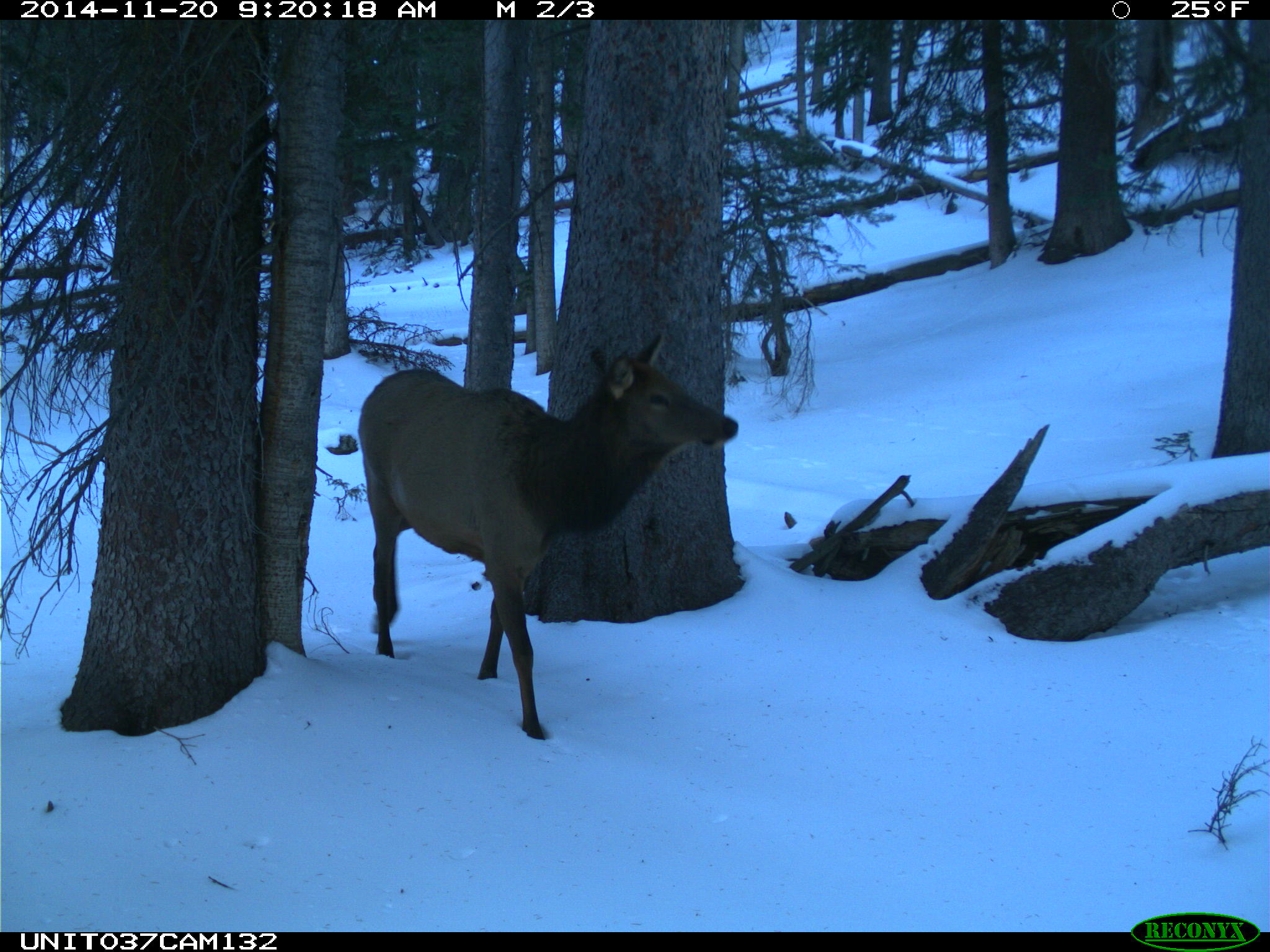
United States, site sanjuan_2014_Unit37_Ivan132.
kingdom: Animalia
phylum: Chordata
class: Mammalia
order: Artiodactyla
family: Cervidae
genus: Cervus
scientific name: Cervus elaphus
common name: red deer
Cervus elaphus (red deer).